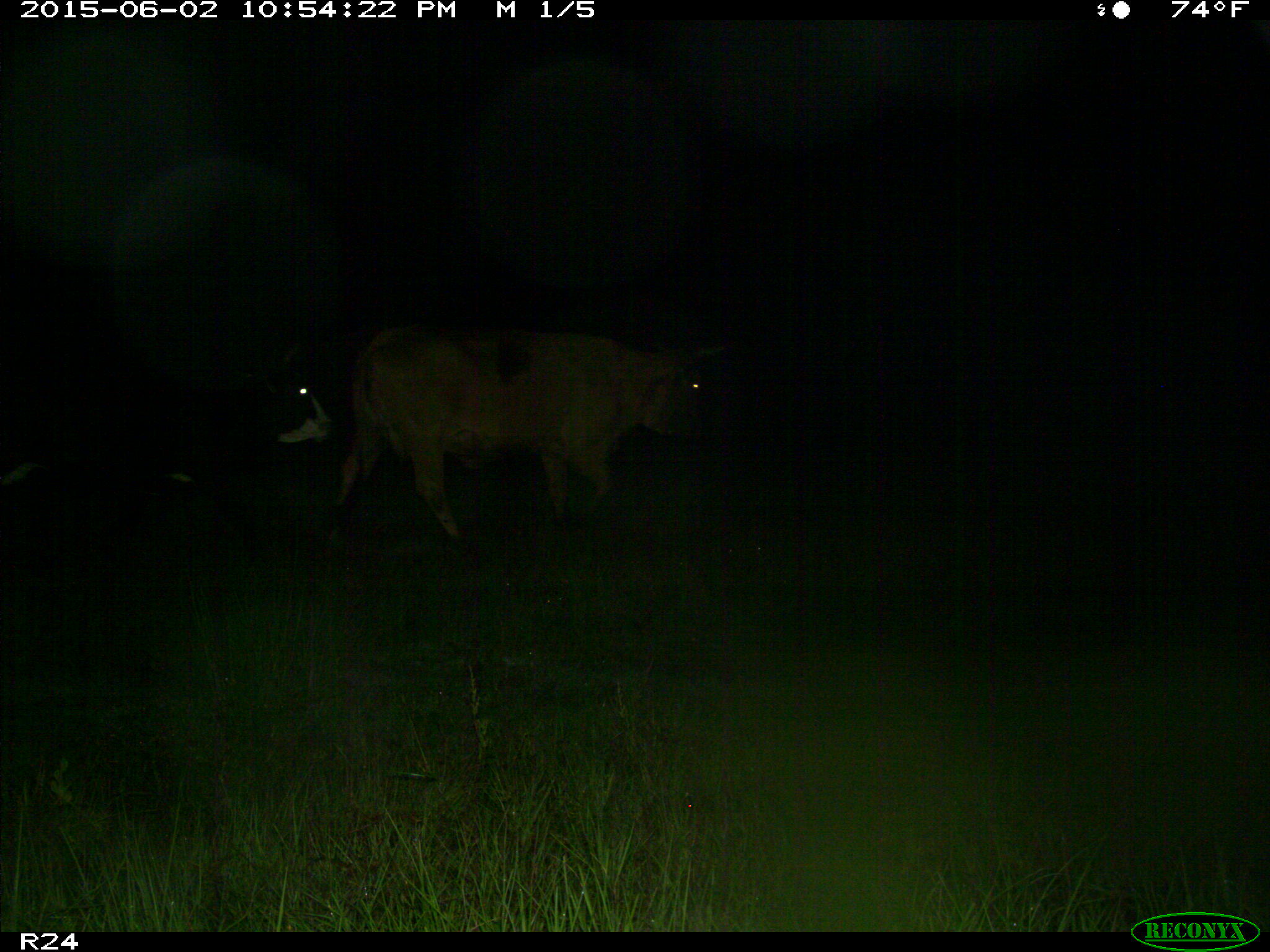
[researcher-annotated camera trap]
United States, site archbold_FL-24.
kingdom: Animalia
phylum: Chordata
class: Mammalia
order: Artiodactyla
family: Bovidae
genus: Bos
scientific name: Bos taurus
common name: domestic cow